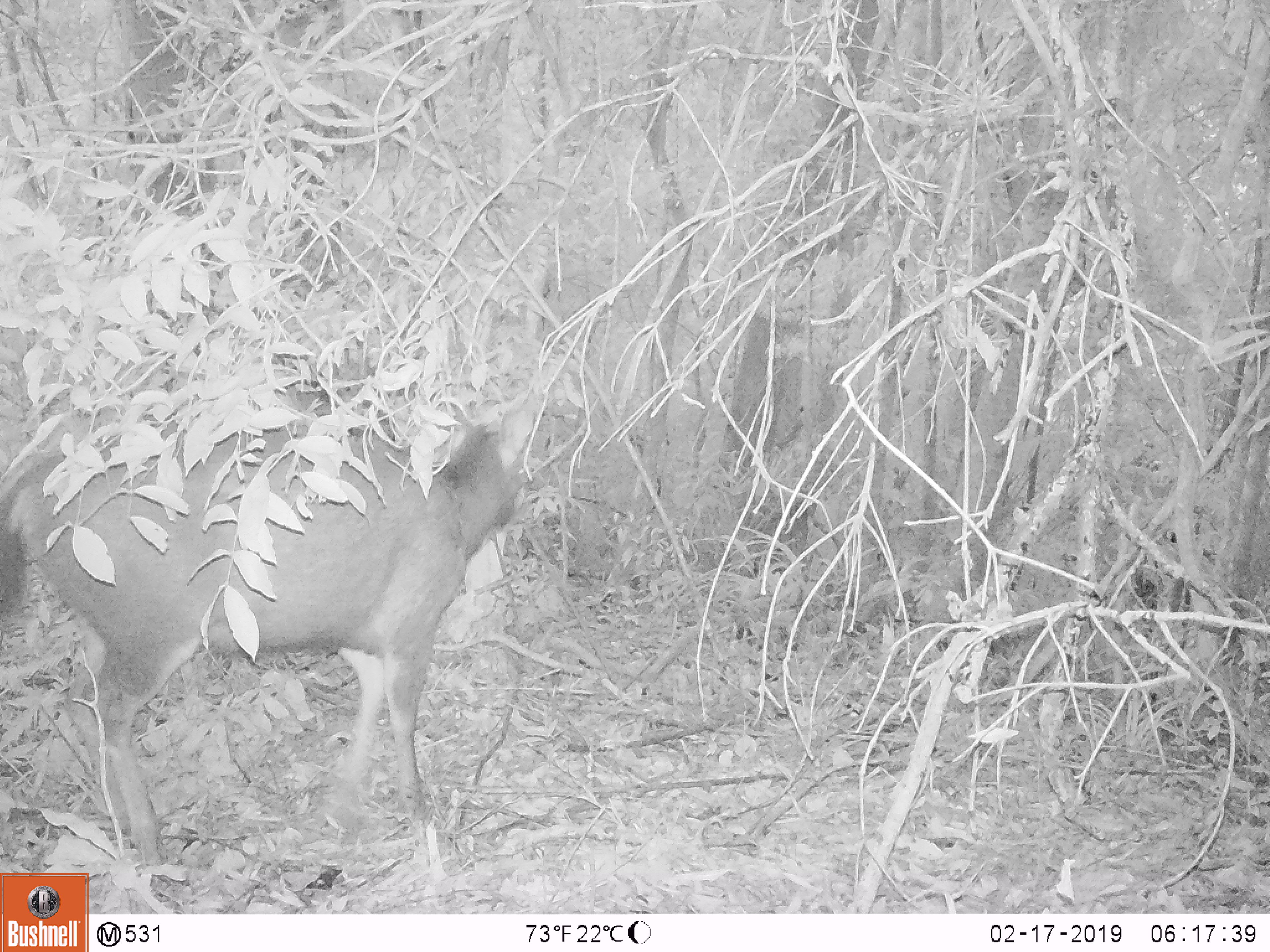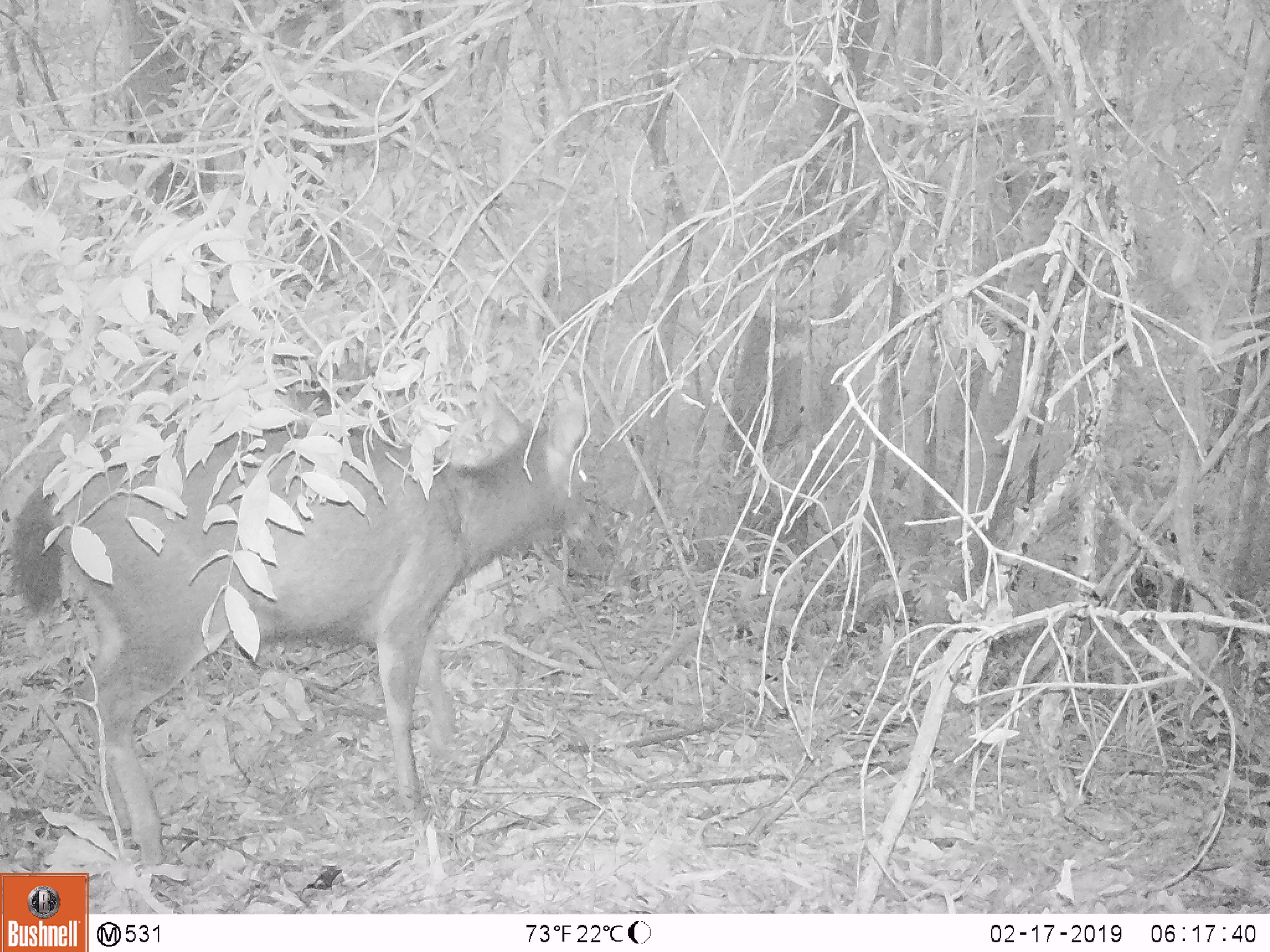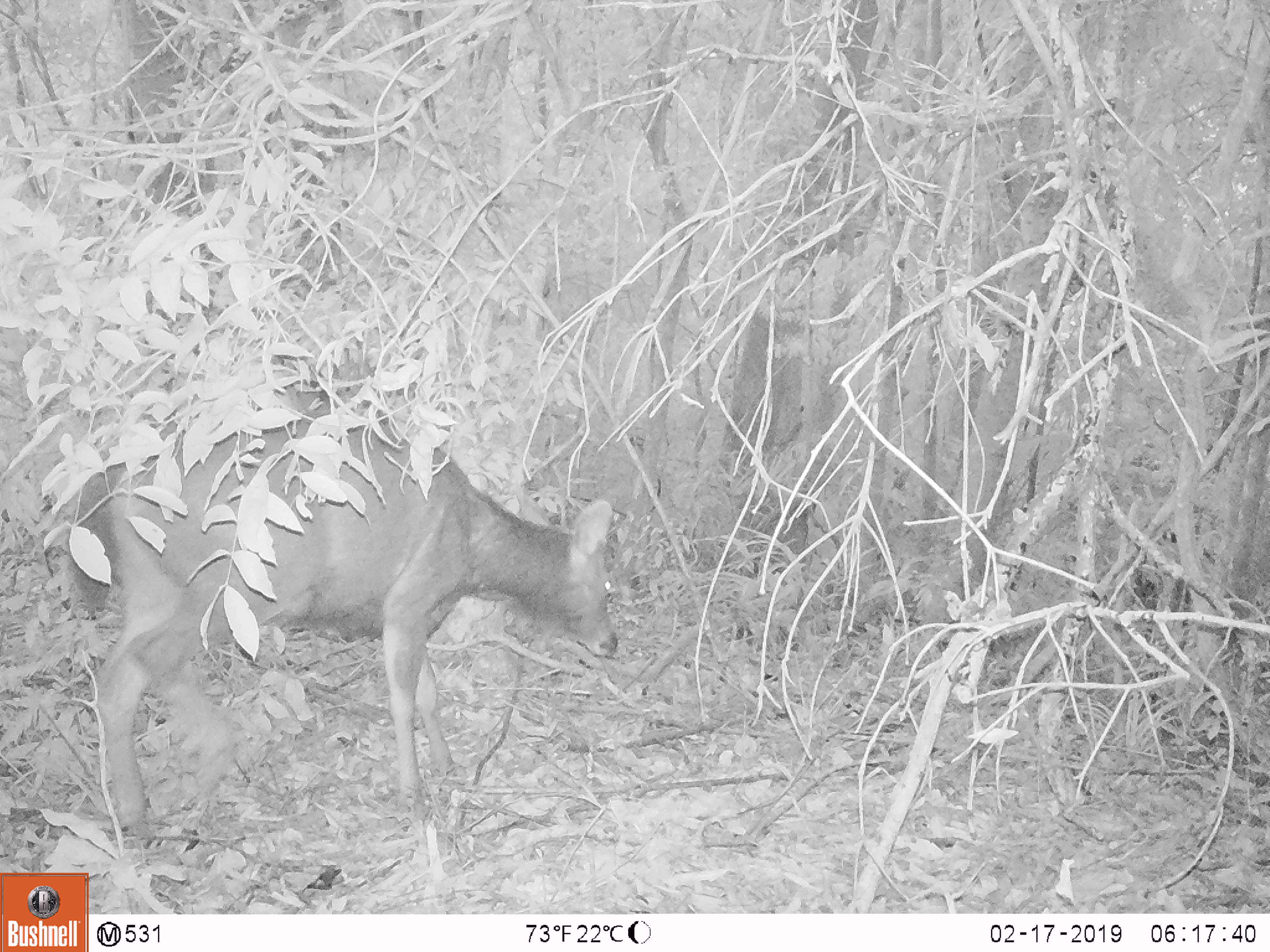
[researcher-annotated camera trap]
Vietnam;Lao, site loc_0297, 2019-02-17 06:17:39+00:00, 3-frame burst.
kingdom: Animalia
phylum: Chordata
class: Mammalia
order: Artiodactyla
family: Cervidae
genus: Rusa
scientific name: Rusa unicolor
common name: sambar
Sambar (Rusa unicolor). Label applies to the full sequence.